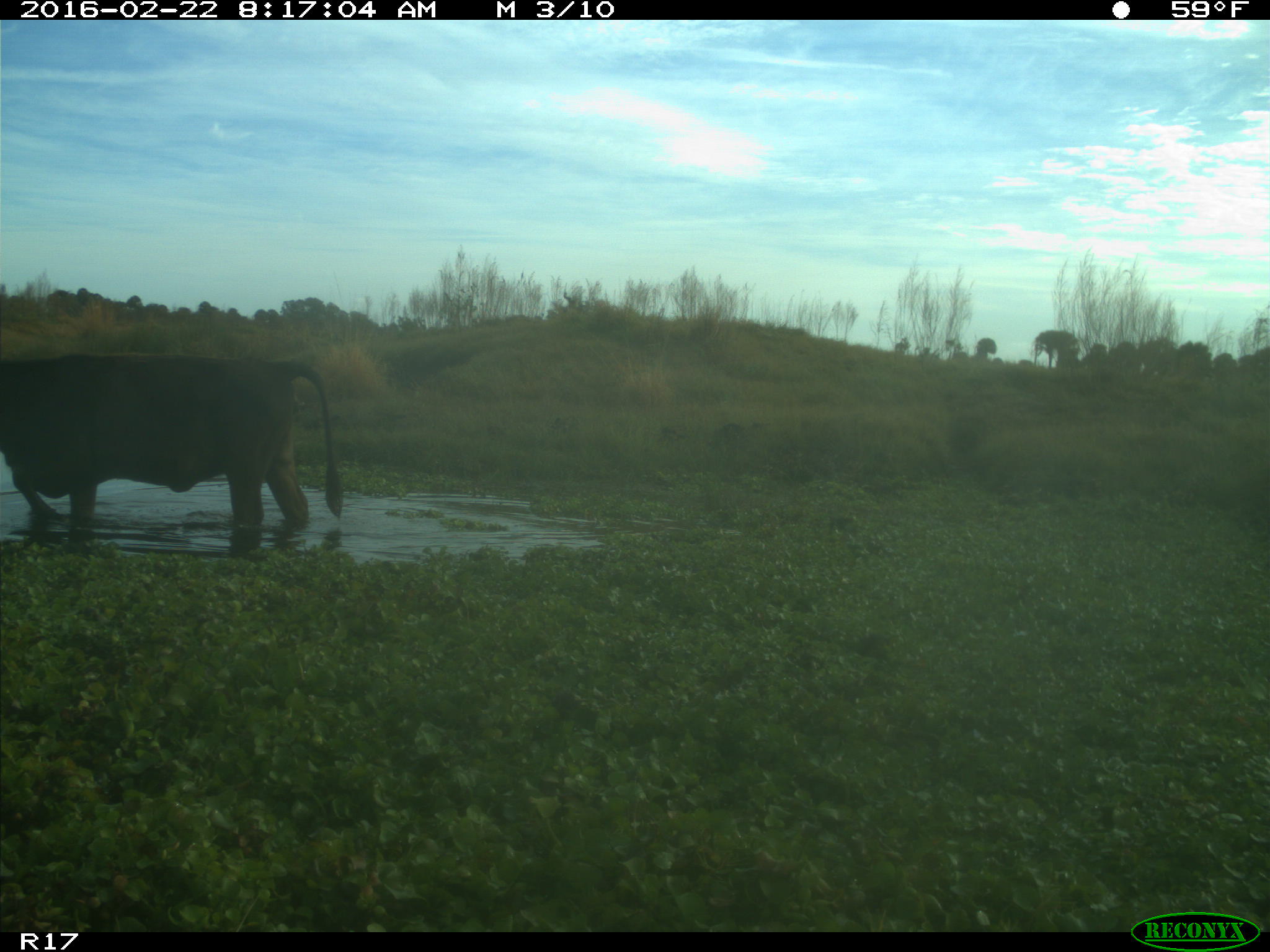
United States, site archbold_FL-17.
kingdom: Animalia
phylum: Chordata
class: Mammalia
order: Artiodactyla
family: Bovidae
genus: Bos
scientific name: Bos taurus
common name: domestic cow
Bos taurus (domestic cow).